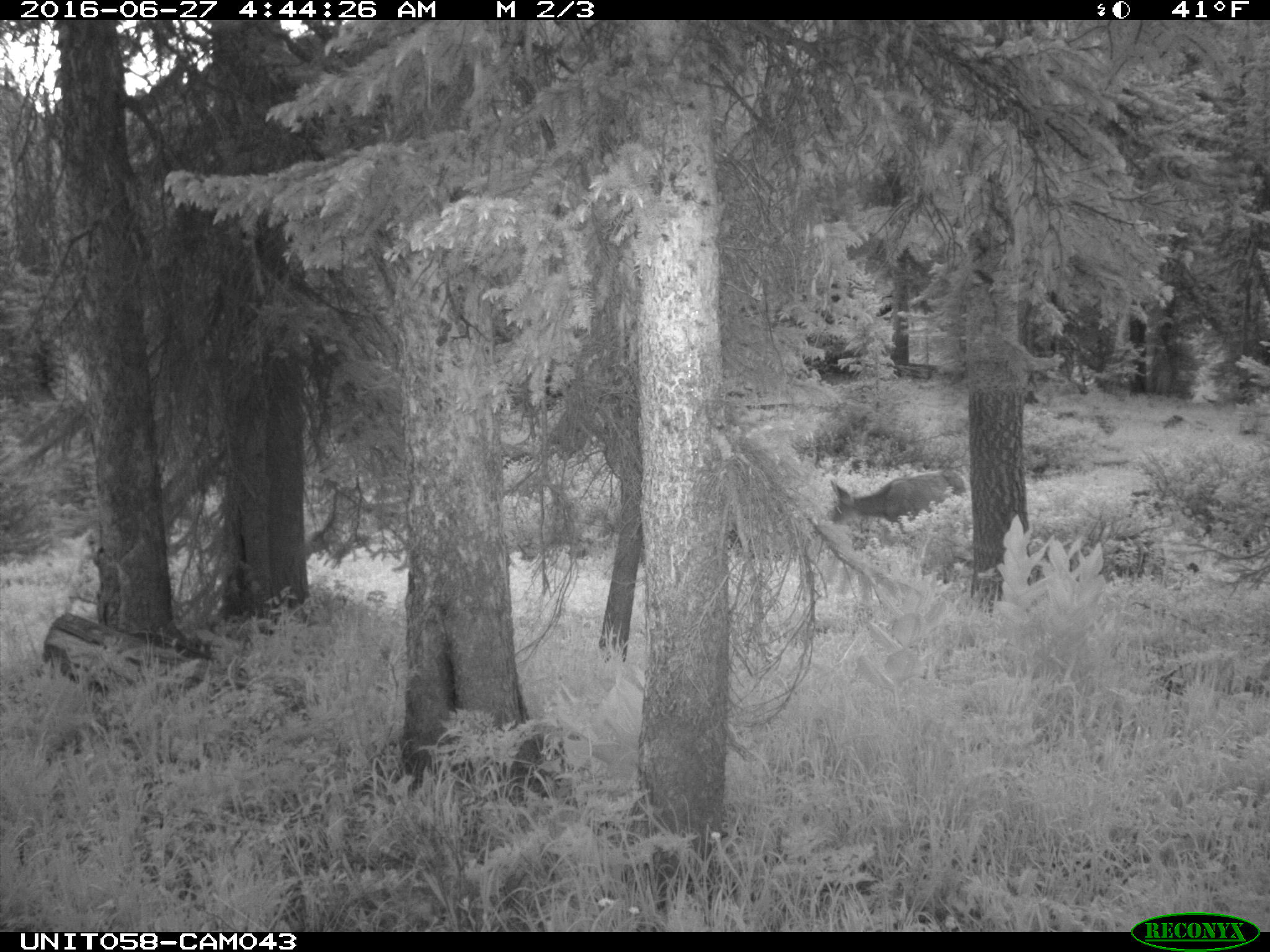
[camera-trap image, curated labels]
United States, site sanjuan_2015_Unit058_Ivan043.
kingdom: Animalia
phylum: Chordata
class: Mammalia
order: Artiodactyla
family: Cervidae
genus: Odocoileus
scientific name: Odocoileus hemionus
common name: mule deer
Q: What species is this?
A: Odocoileus hemionus (mule deer).